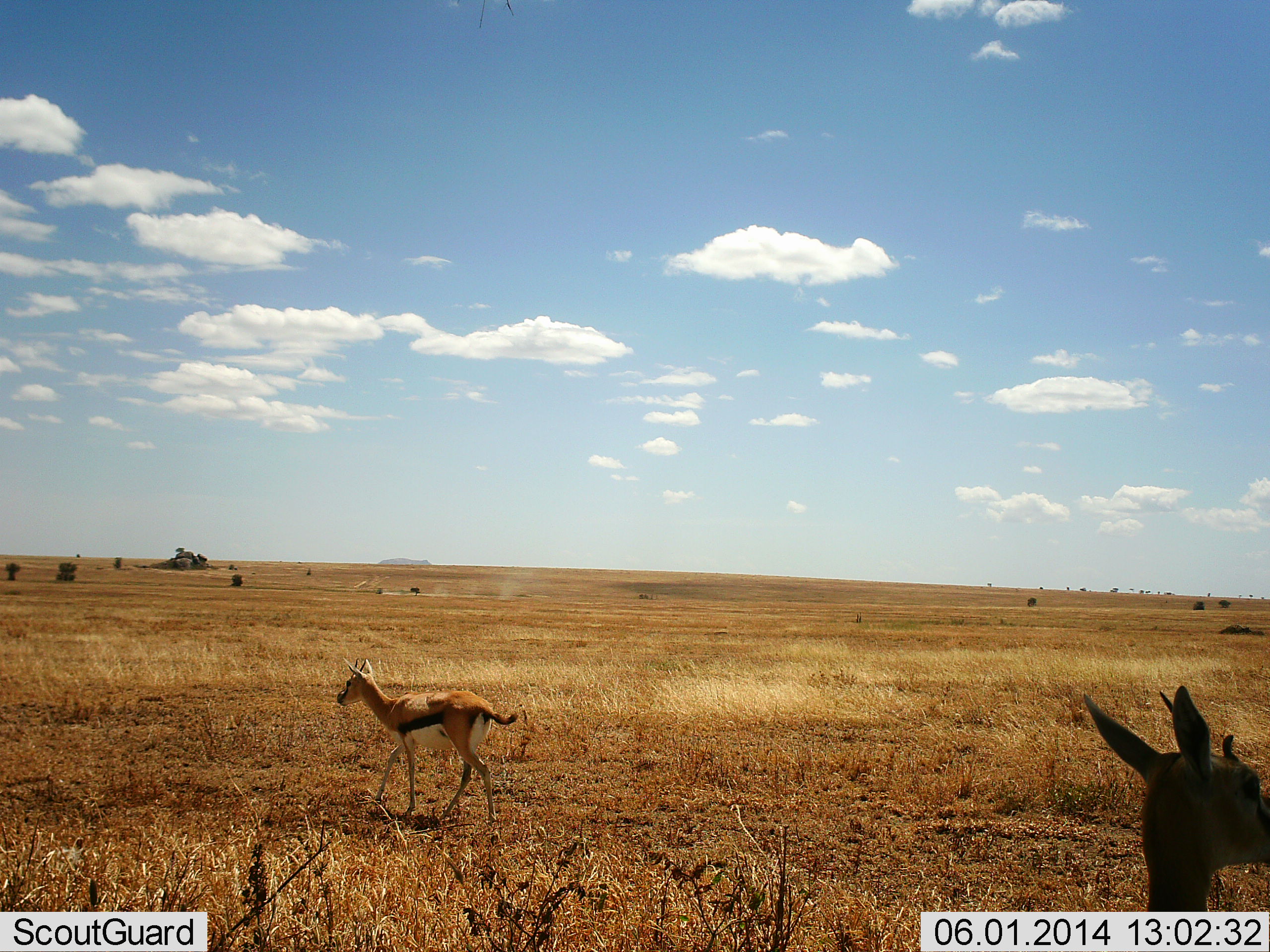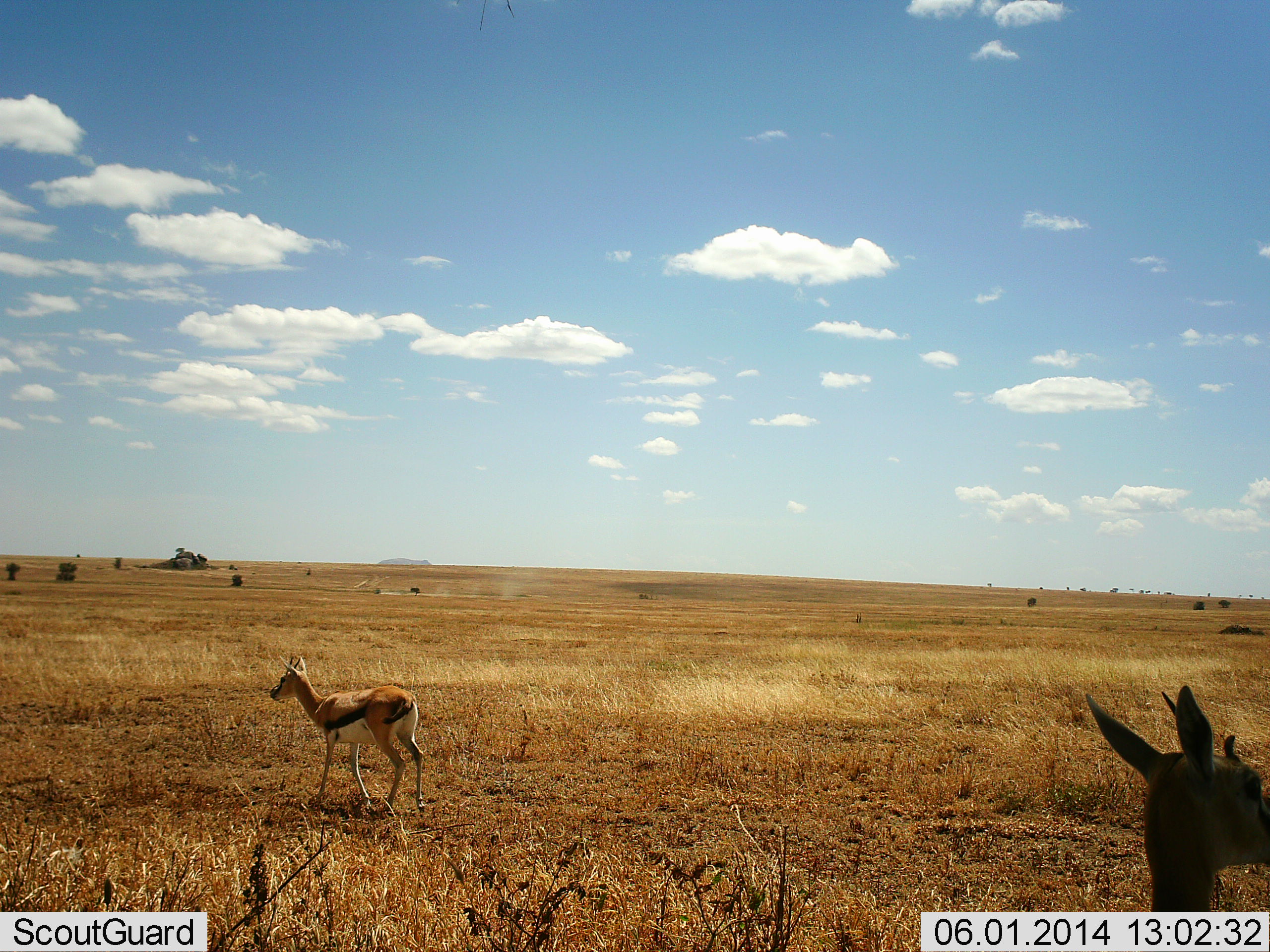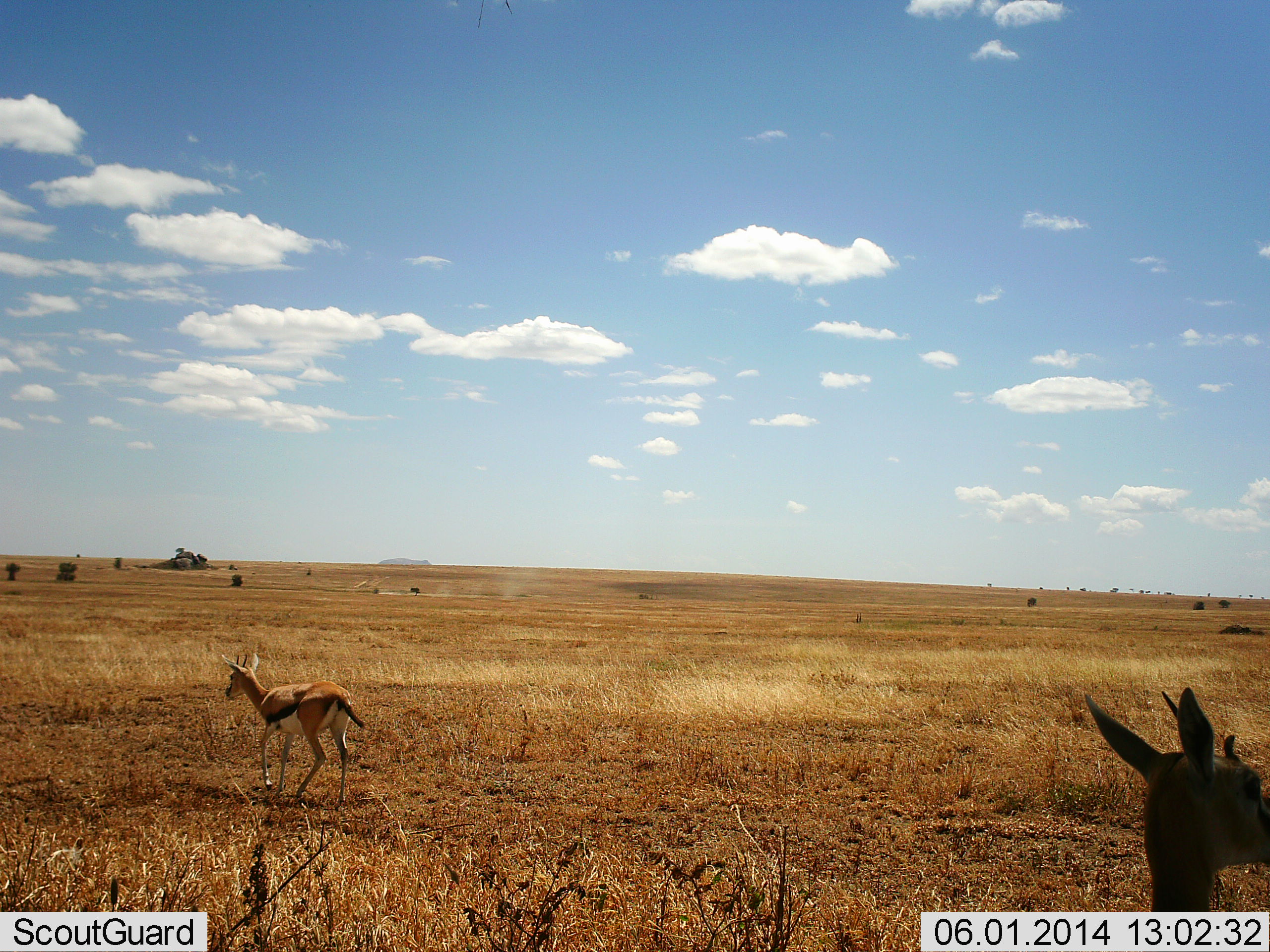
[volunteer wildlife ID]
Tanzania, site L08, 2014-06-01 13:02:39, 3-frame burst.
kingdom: Animalia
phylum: Chordata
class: Mammalia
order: Artiodactyla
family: Bovidae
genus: Eudorcas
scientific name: Eudorcas thomsonii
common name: thomson's gazelle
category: gazellethomsons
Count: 2.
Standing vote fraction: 82%.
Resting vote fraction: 9%.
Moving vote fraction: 55%.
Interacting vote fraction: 0%.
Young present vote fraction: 9%.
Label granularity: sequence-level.